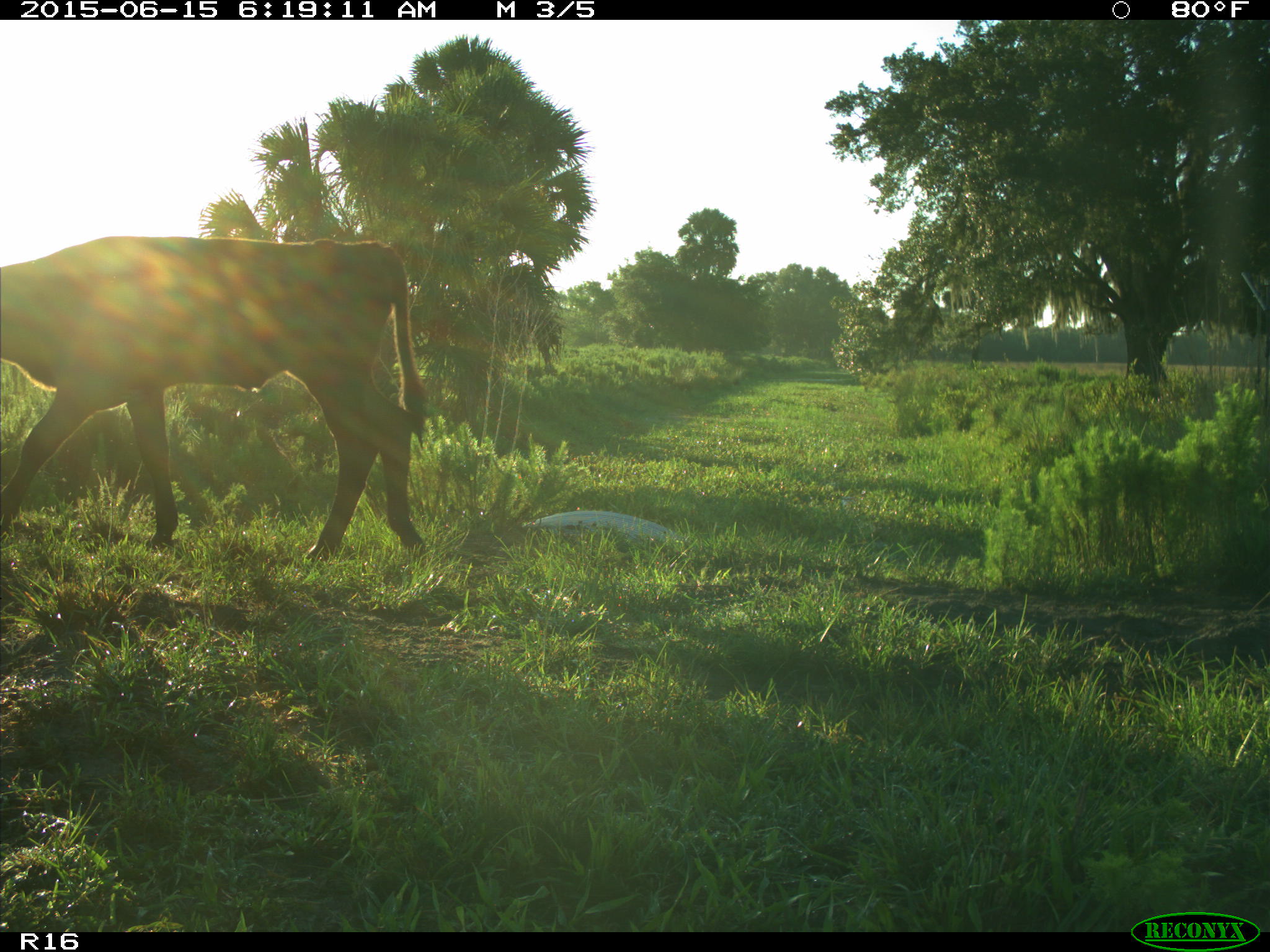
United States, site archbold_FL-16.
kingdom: Animalia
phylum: Chordata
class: Mammalia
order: Artiodactyla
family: Bovidae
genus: Bos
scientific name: Bos taurus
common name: domestic cow